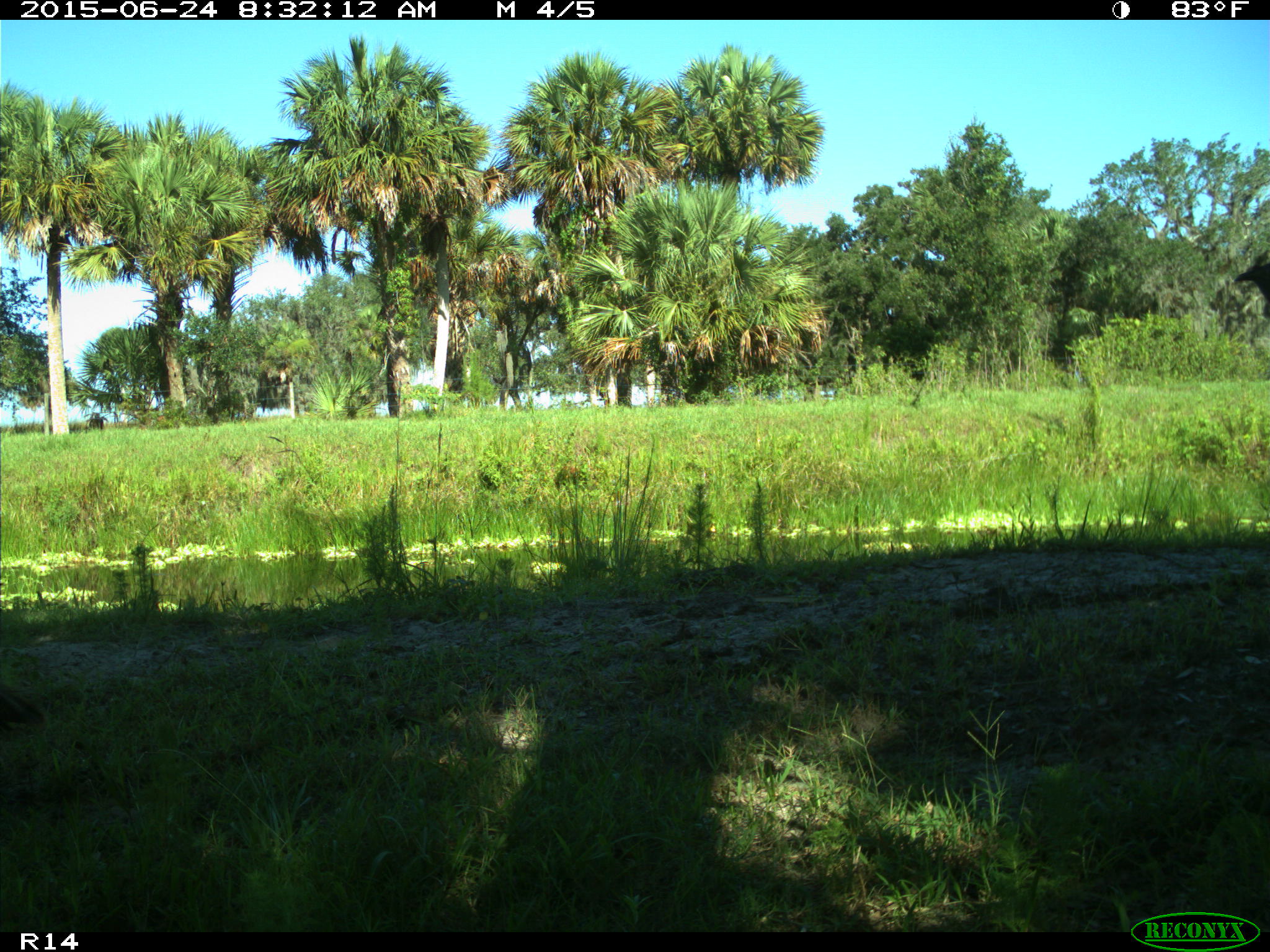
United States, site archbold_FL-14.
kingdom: Animalia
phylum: Chordata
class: Mammalia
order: Artiodactyla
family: Bovidae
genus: Bos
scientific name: Bos taurus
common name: domestic cow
Bos taurus (domestic cow).